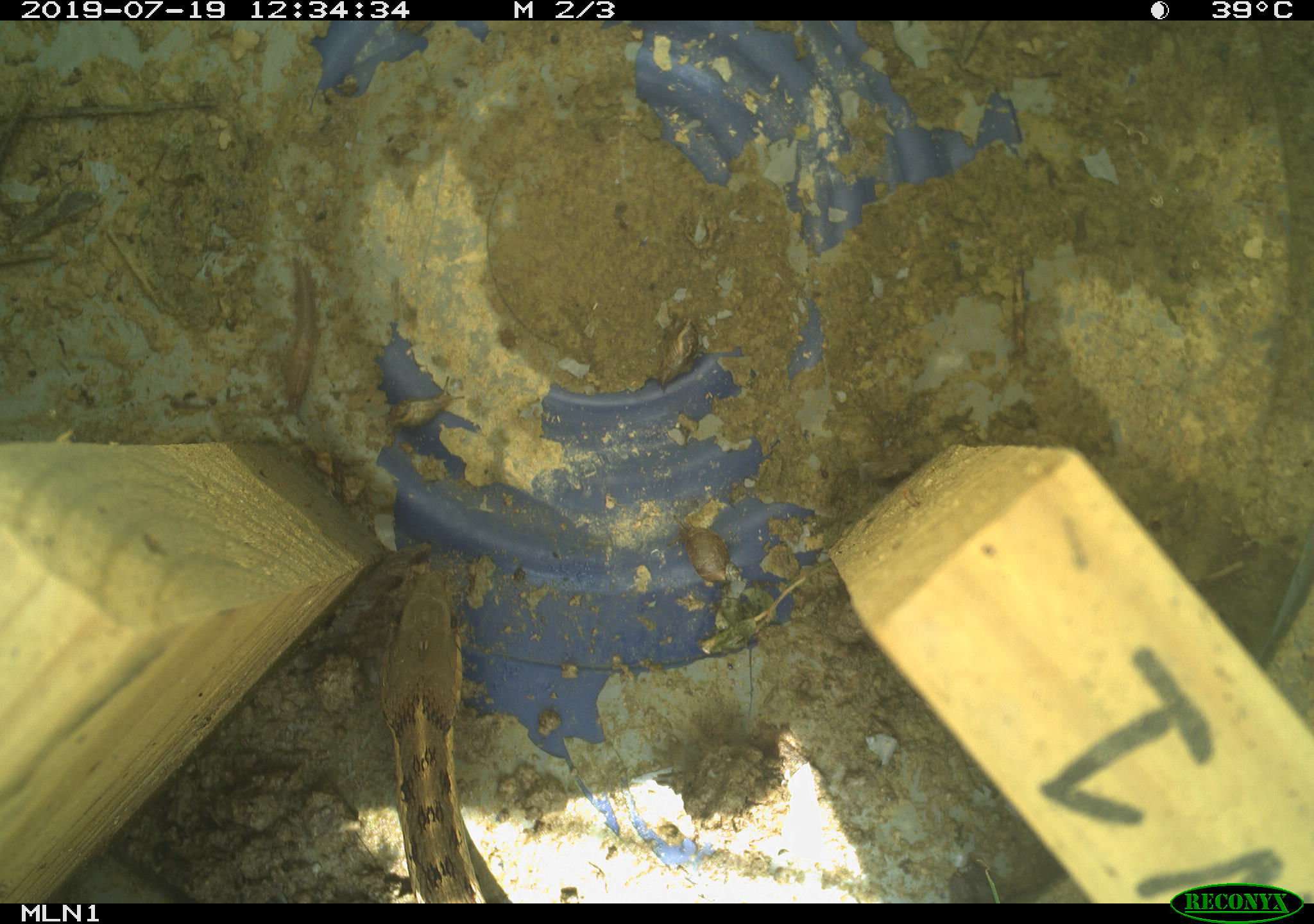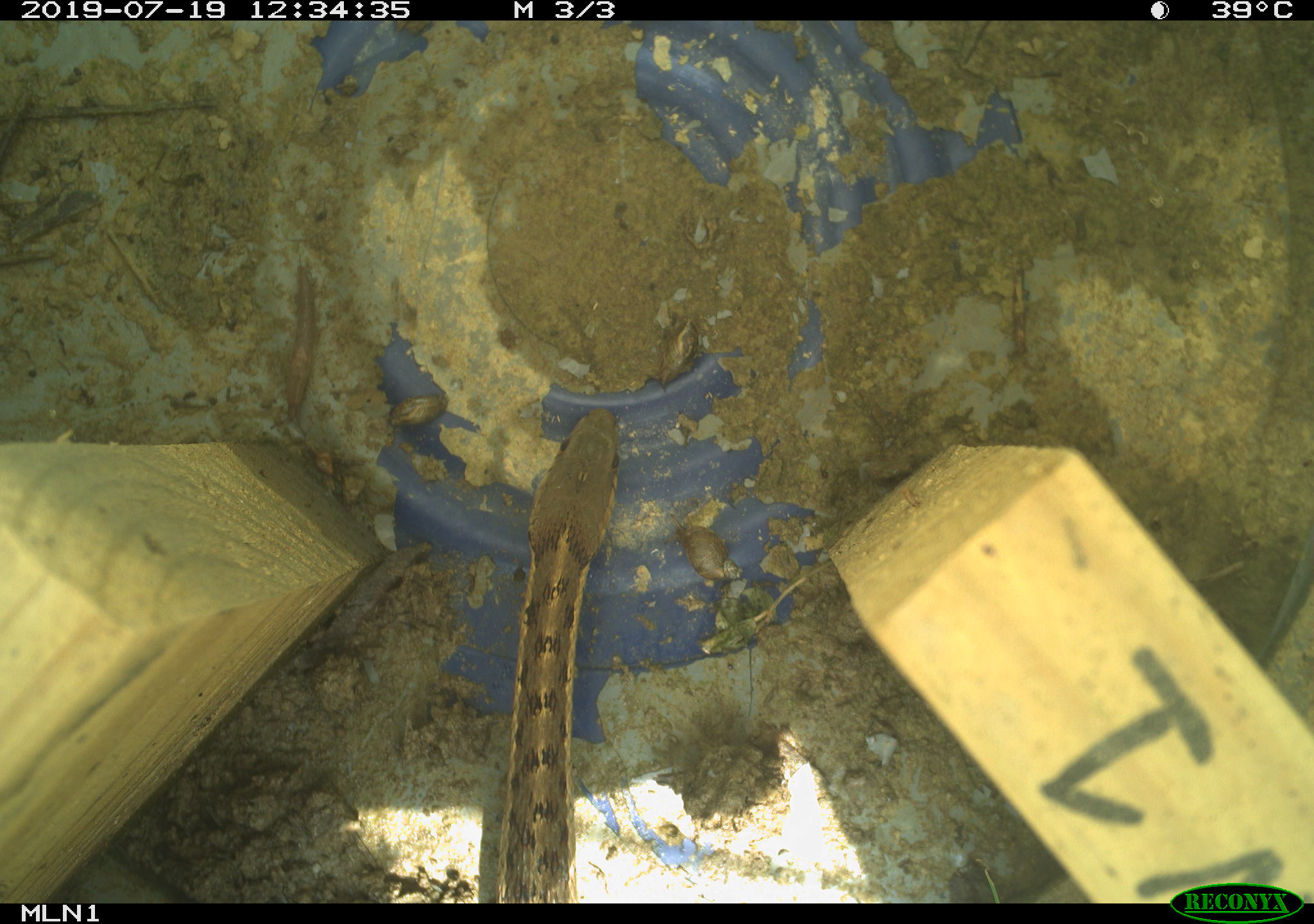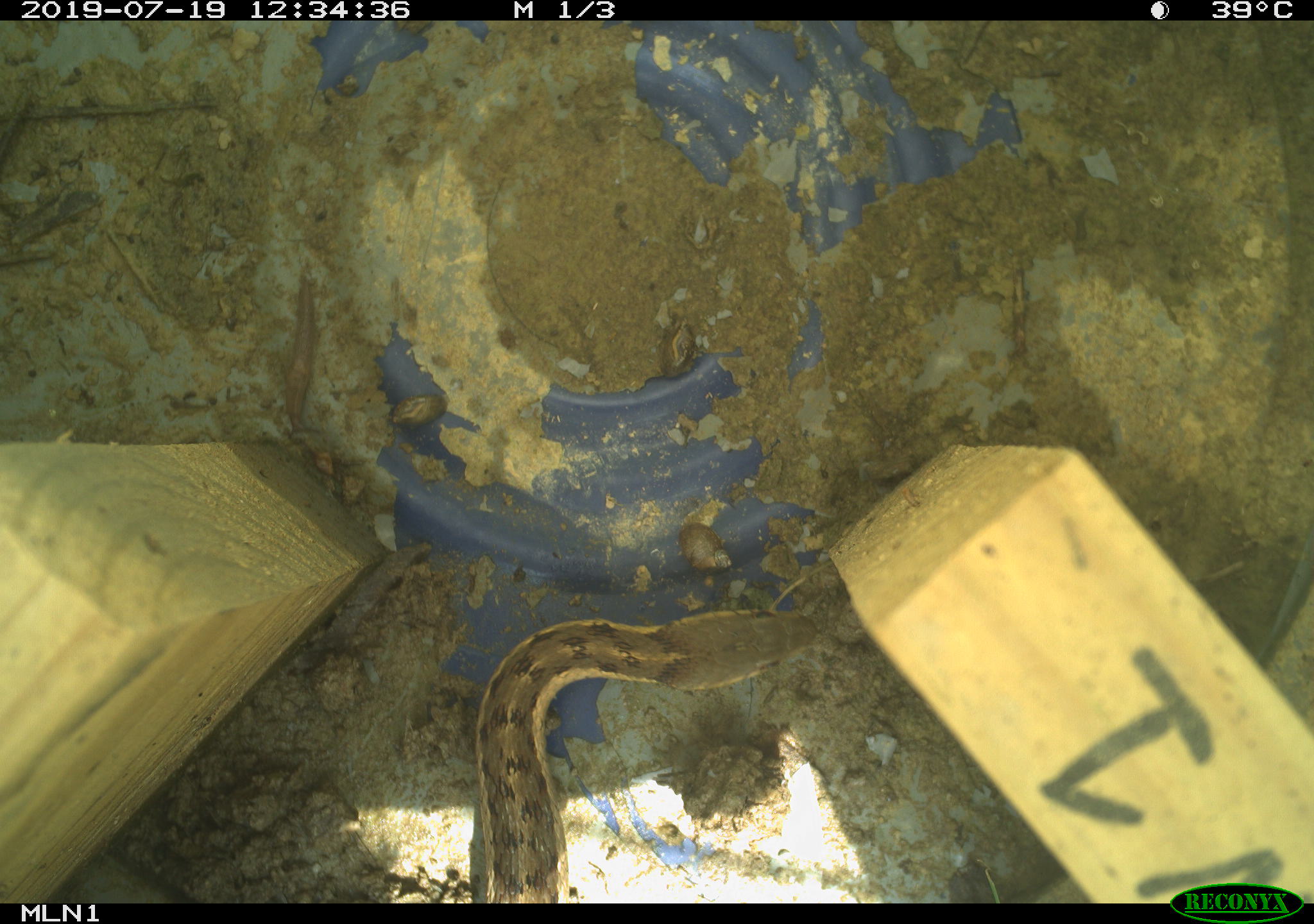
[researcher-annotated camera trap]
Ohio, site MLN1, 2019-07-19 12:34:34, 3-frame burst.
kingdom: Animalia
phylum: Chordata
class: Reptilia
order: Squamata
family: Colubridae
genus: Thamnophis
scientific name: Thamnophis sirtalis sirtalis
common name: eastern gartersnake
Eastern gartersnake (Thamnophis sirtalis sirtalis).